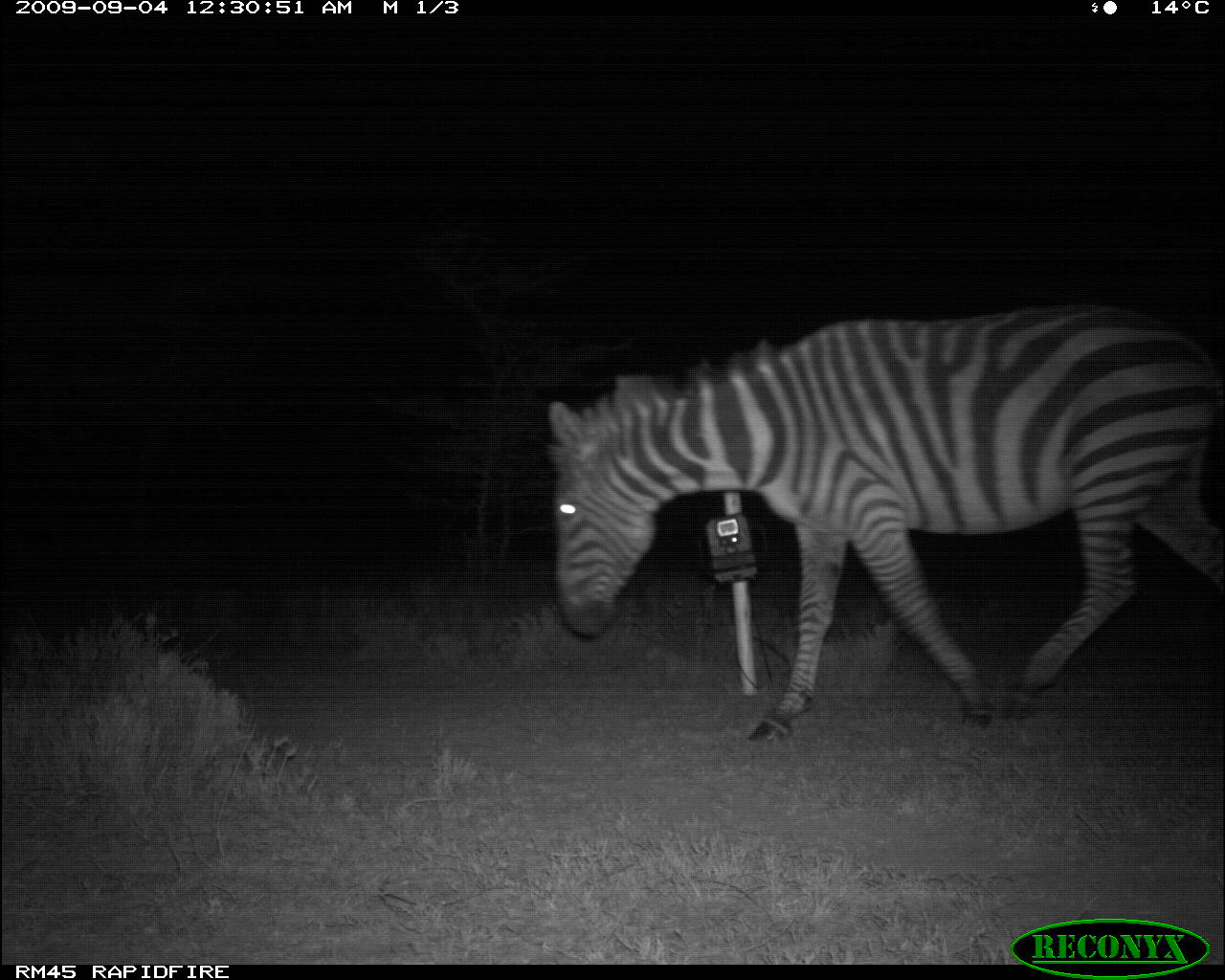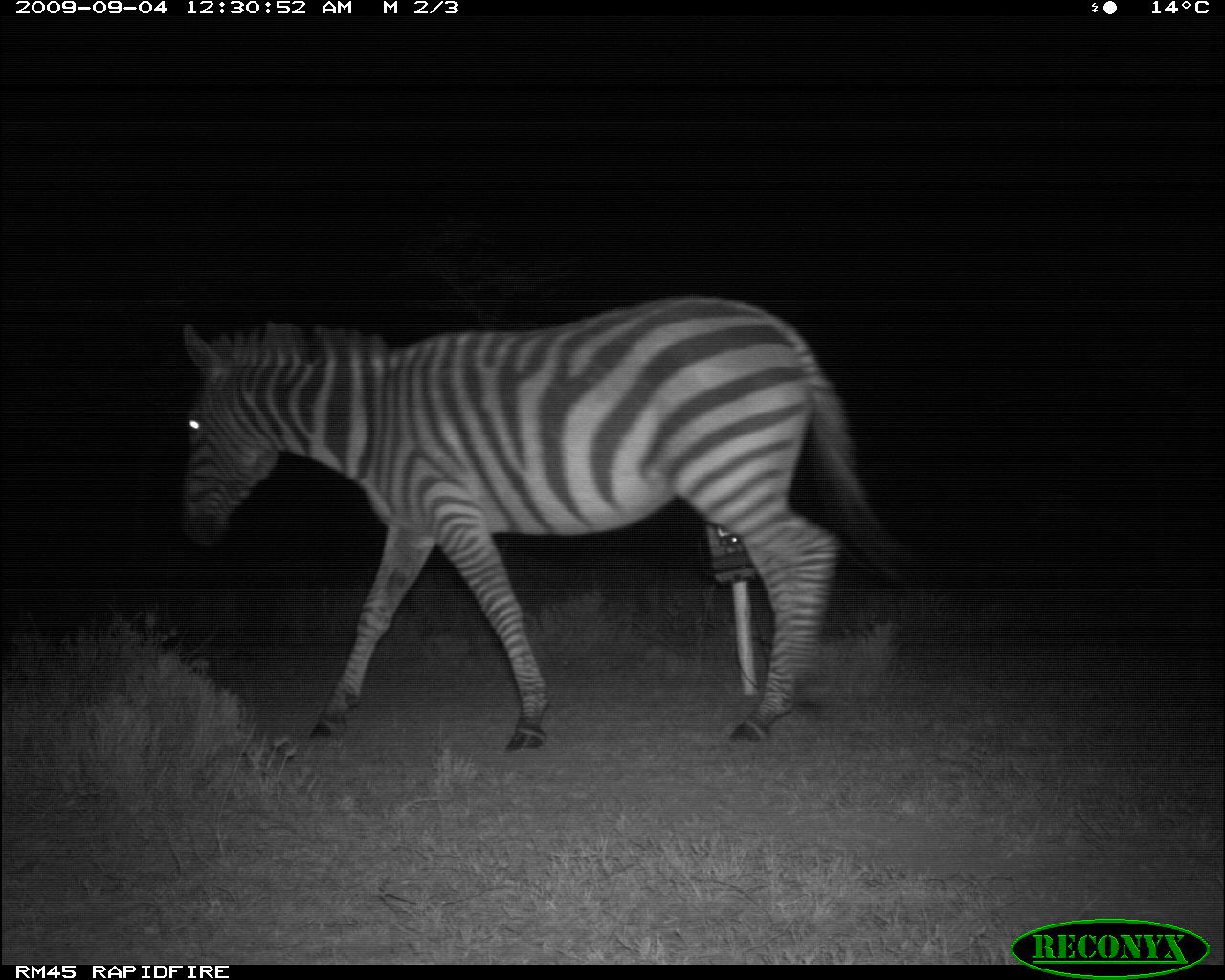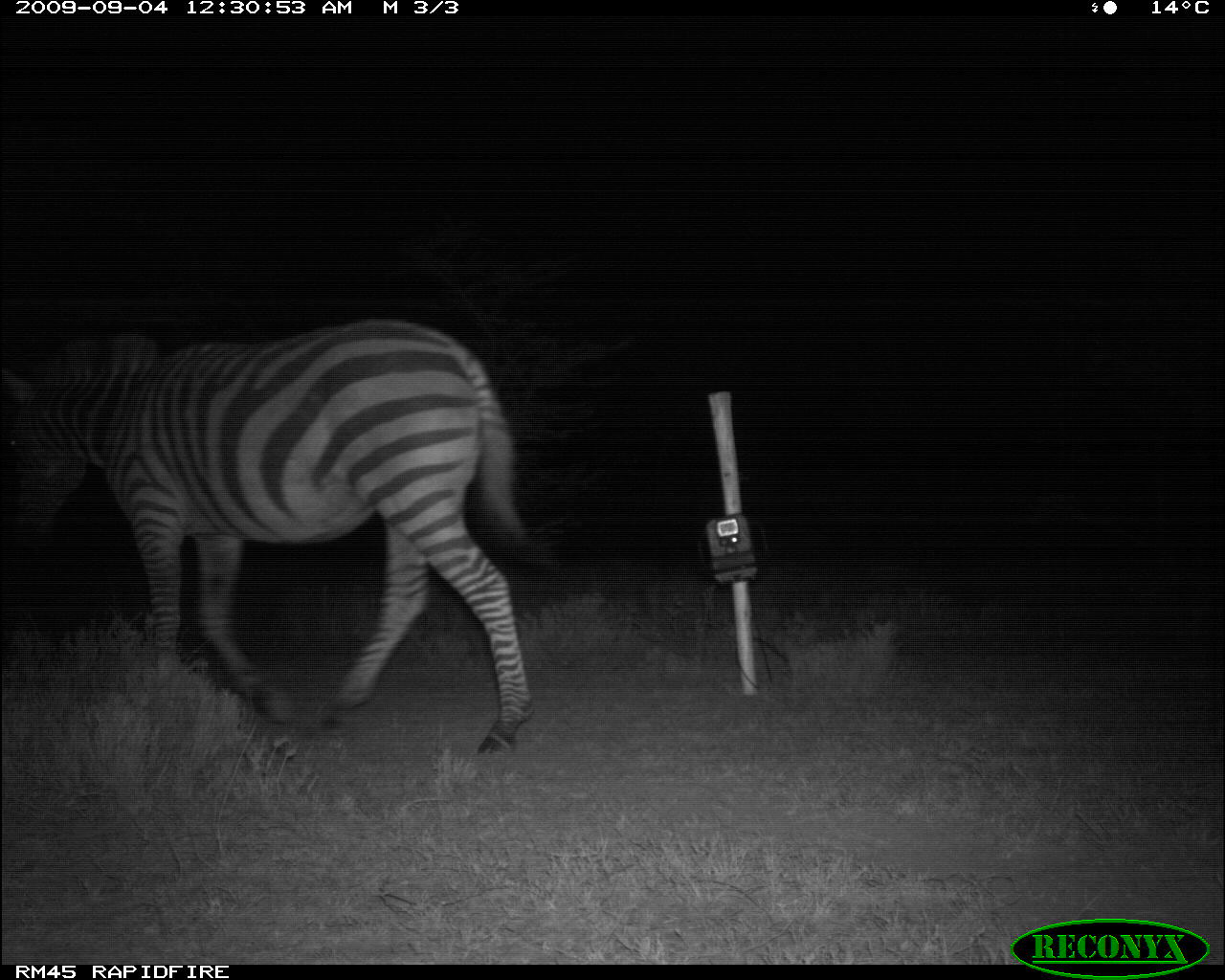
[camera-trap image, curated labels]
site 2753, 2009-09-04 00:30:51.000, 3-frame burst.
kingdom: Animalia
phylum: Chordata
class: Mammalia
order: Perissodactyla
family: Equidae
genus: Equus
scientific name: Equus quagga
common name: plains zebra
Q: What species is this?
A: Equus quagga (plains zebra).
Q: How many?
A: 1.